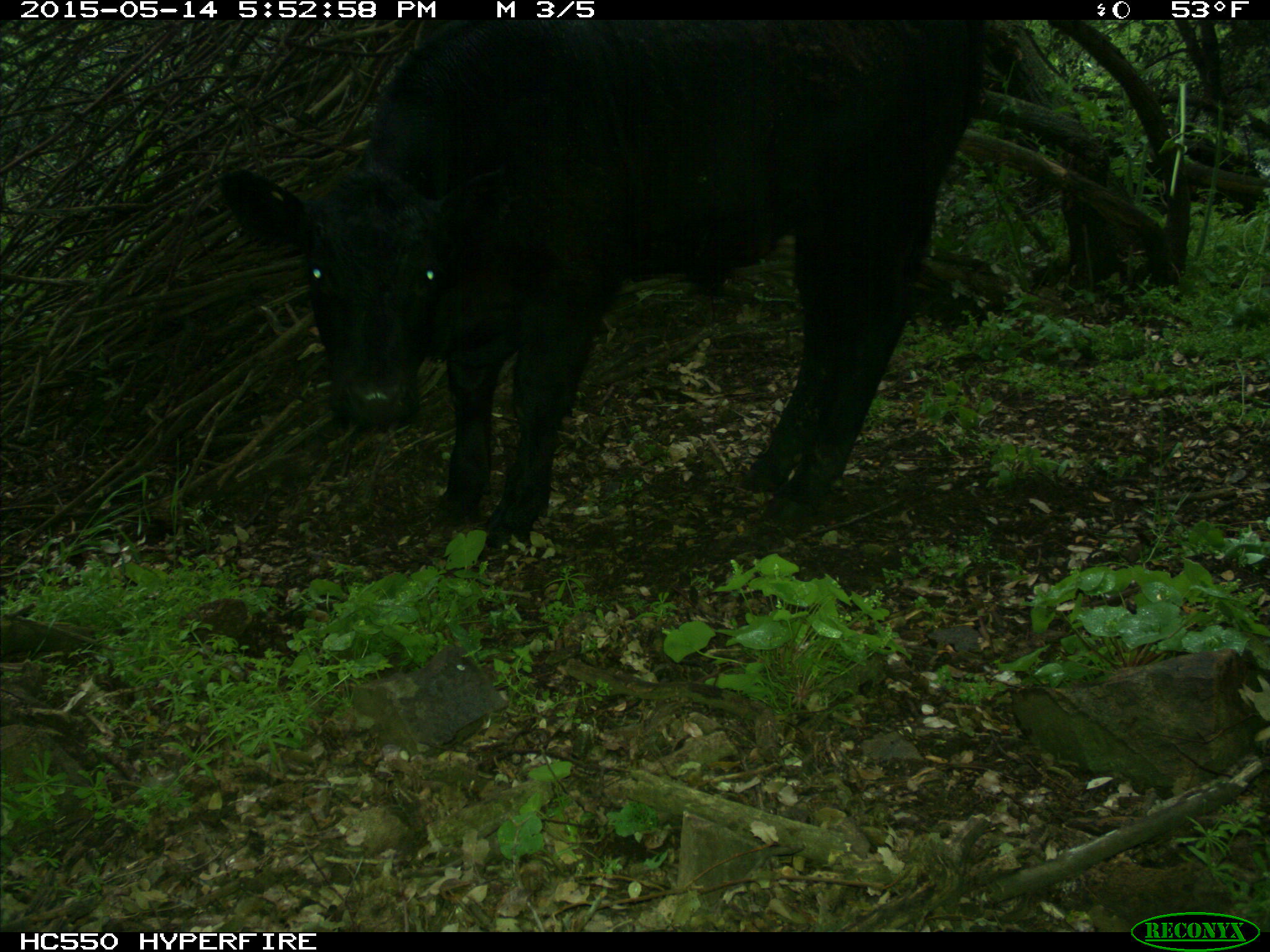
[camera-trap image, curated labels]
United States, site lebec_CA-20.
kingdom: Animalia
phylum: Chordata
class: Mammalia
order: Artiodactyla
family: Bovidae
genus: Bos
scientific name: Bos taurus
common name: domestic cow